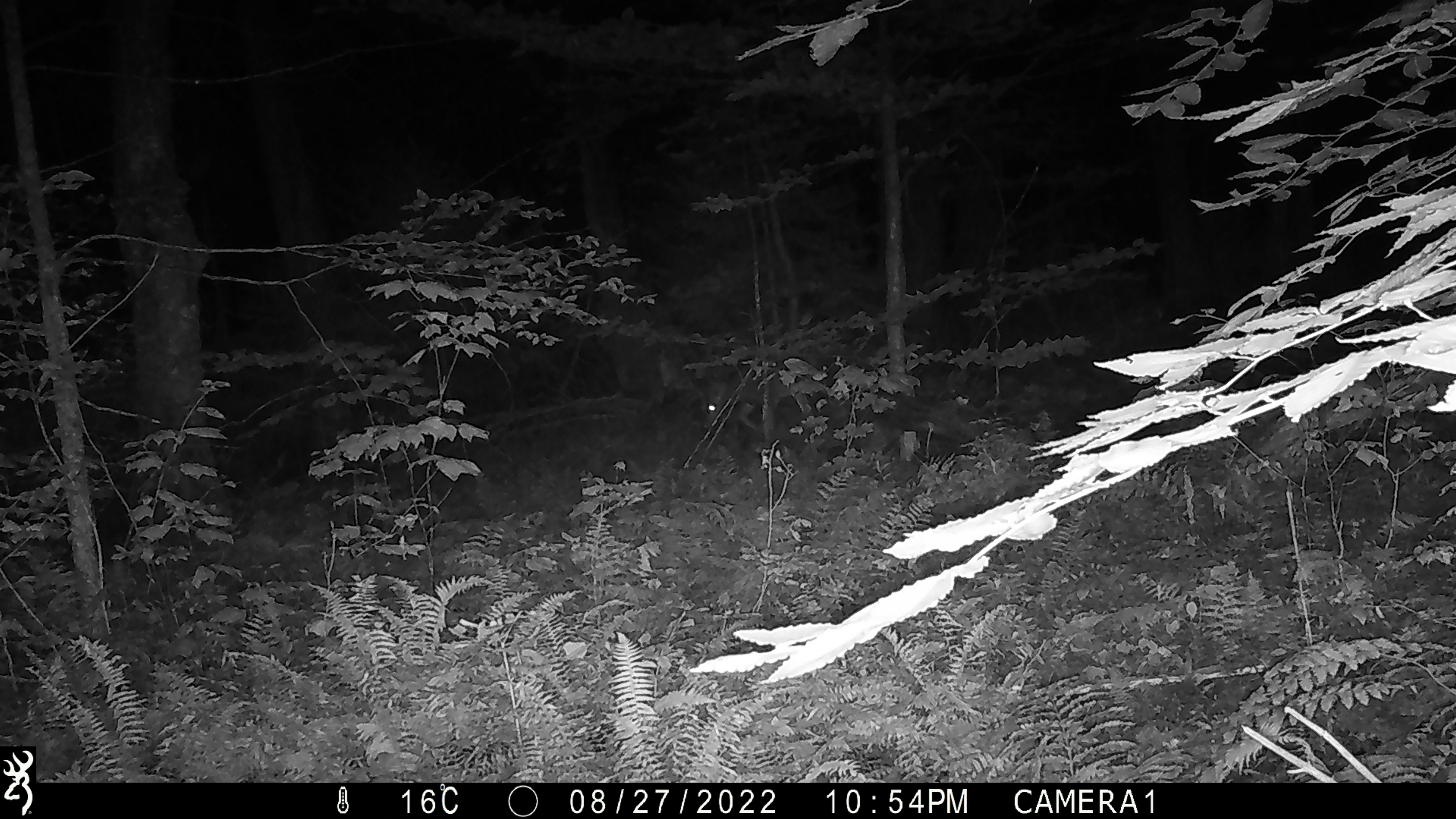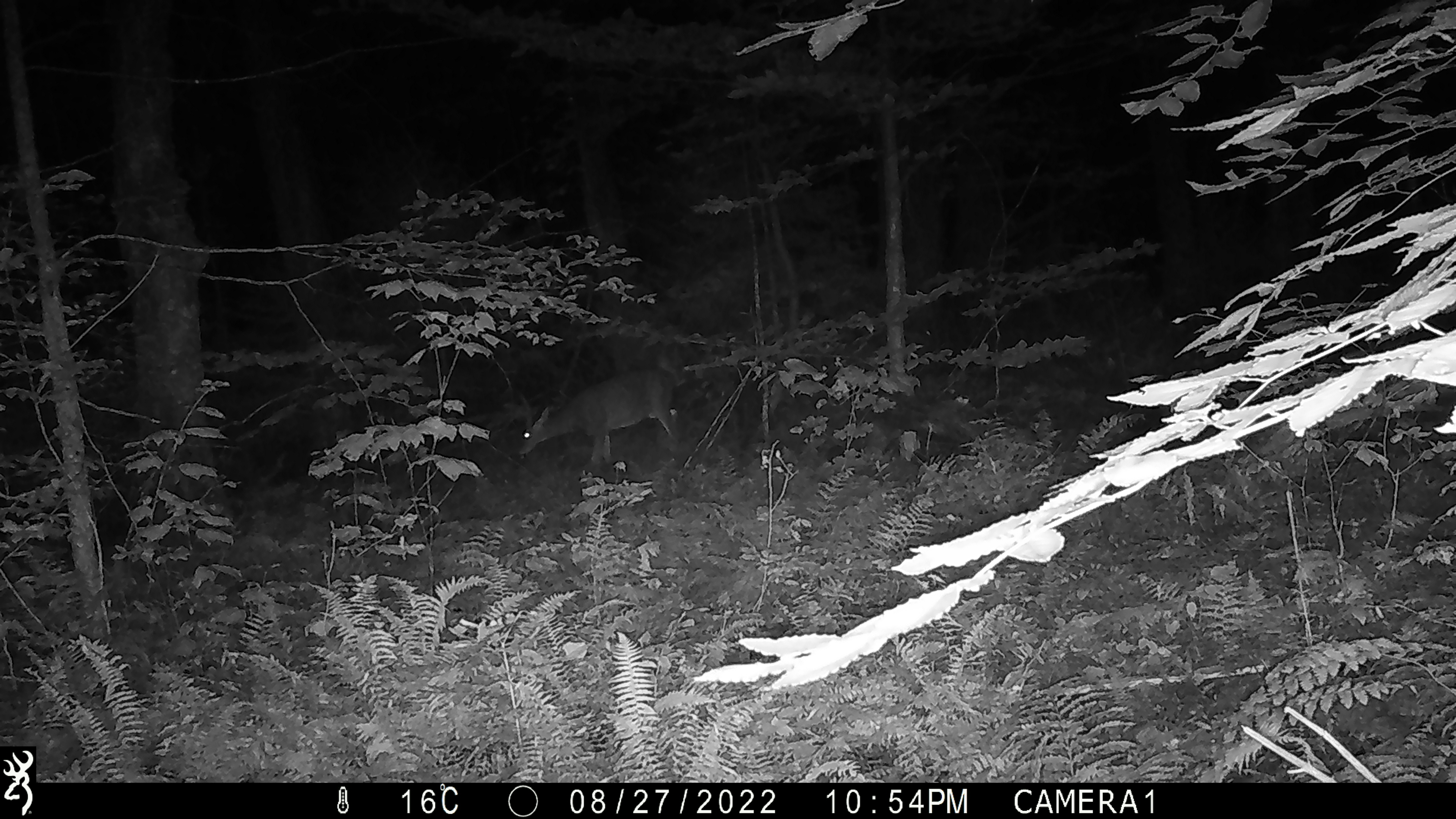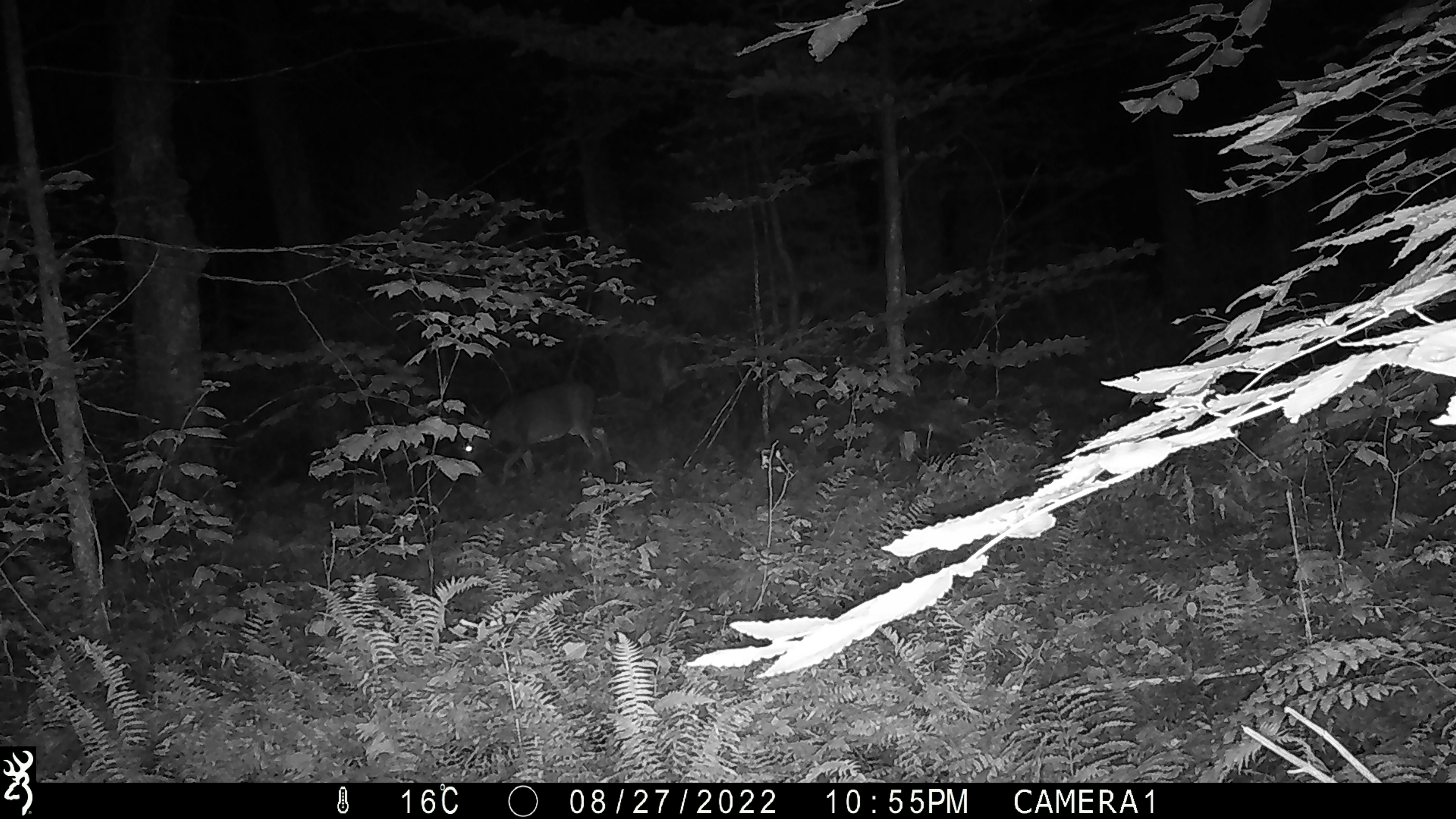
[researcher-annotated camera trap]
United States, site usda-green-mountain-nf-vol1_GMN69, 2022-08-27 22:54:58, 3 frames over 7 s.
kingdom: Animalia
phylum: Chordata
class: Mammalia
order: Artiodactyla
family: Cervidae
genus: Odocoileus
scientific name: Odocoileus virginianus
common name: white-tailed deer